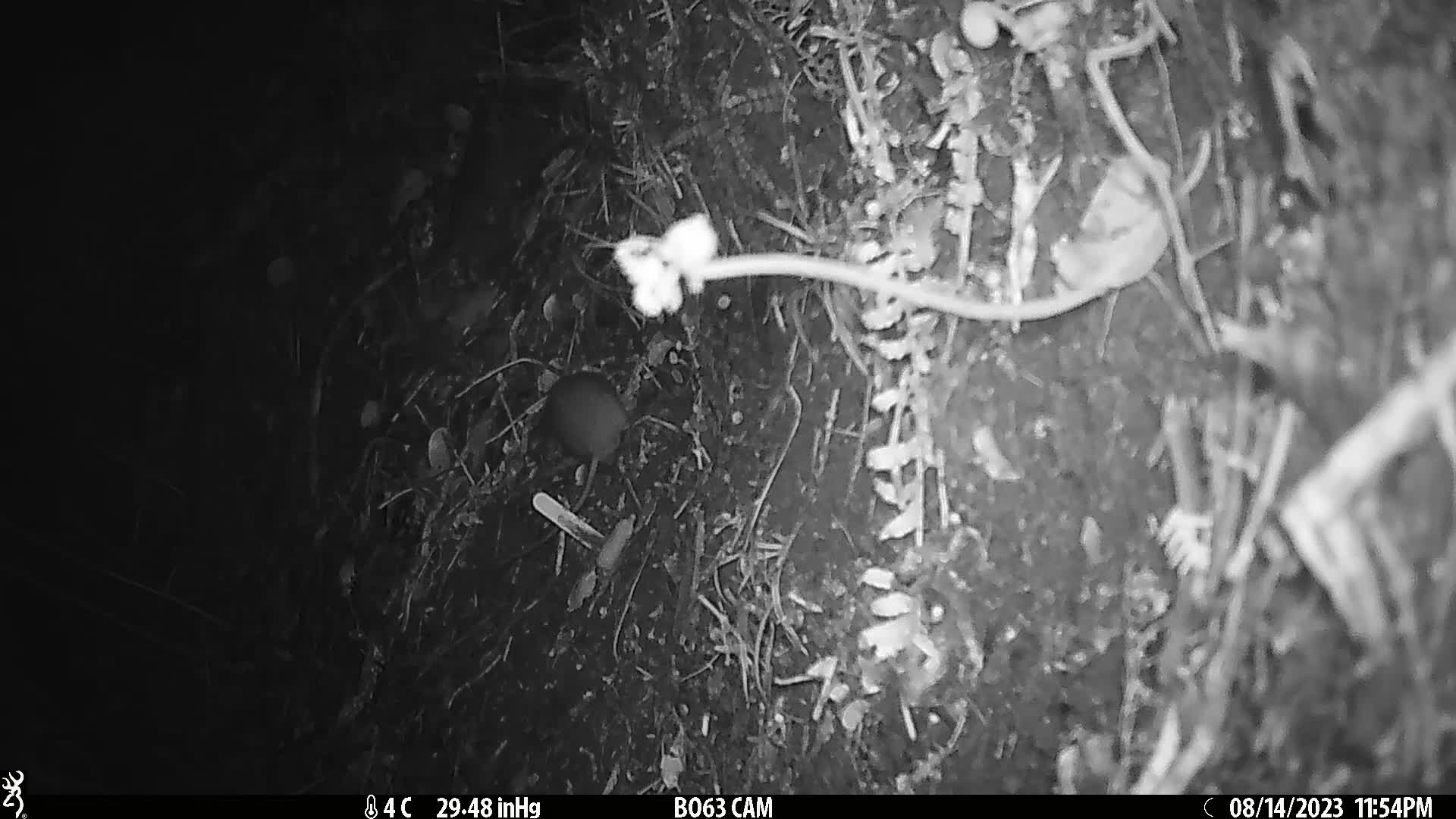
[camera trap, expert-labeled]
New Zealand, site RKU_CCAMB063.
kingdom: Animalia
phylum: Chordata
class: Mammalia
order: Rodentia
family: Muridae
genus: Rattus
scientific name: Rattus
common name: rat